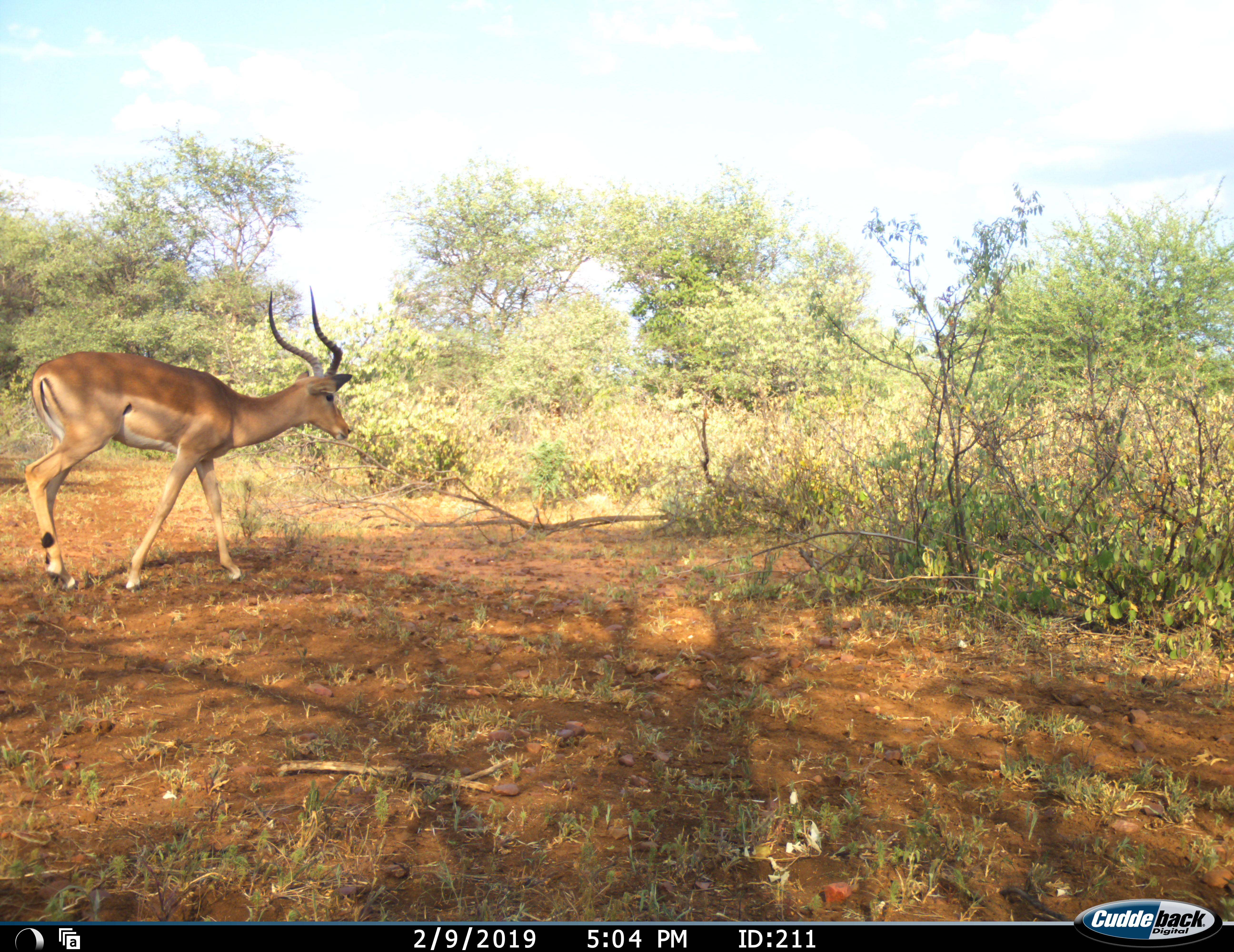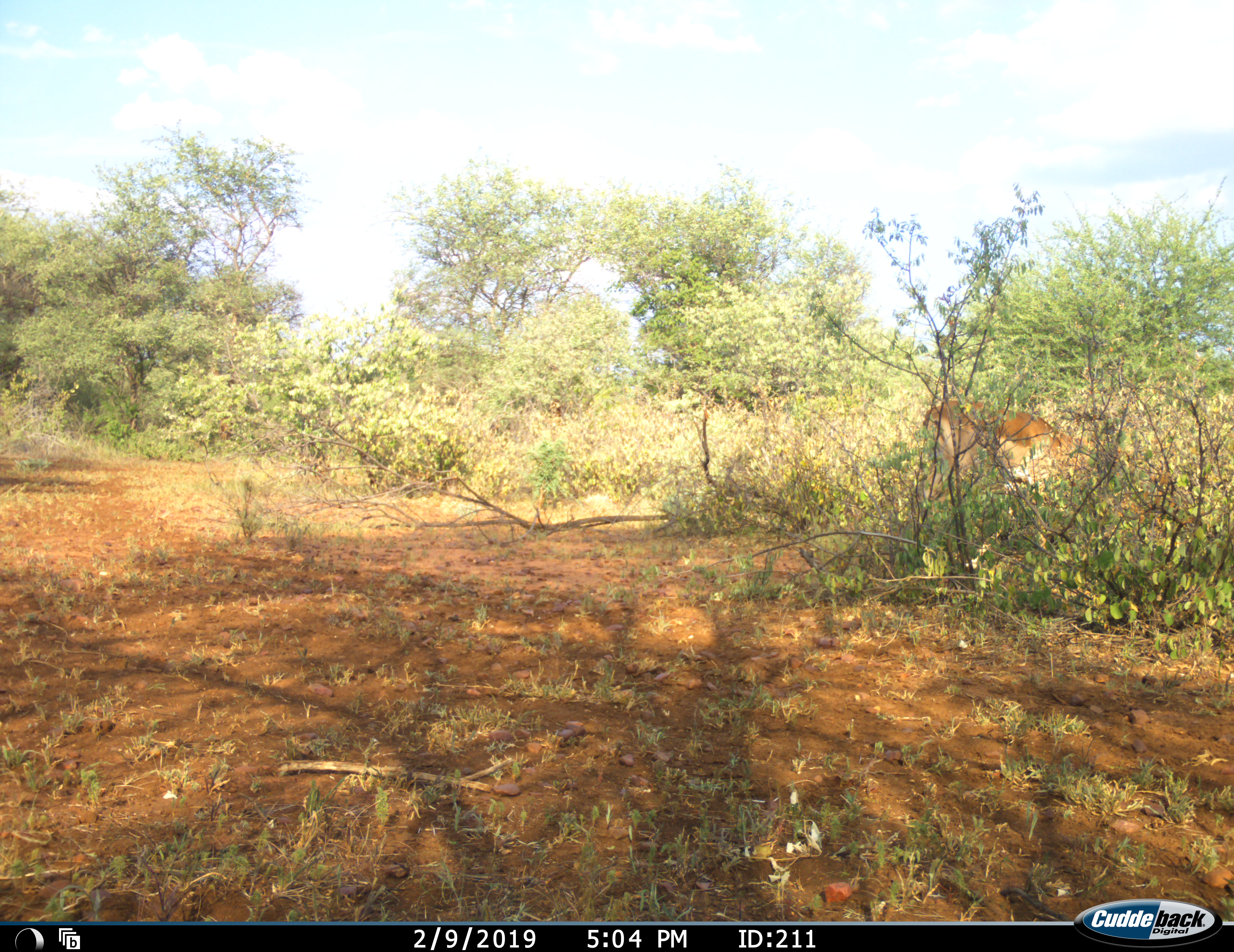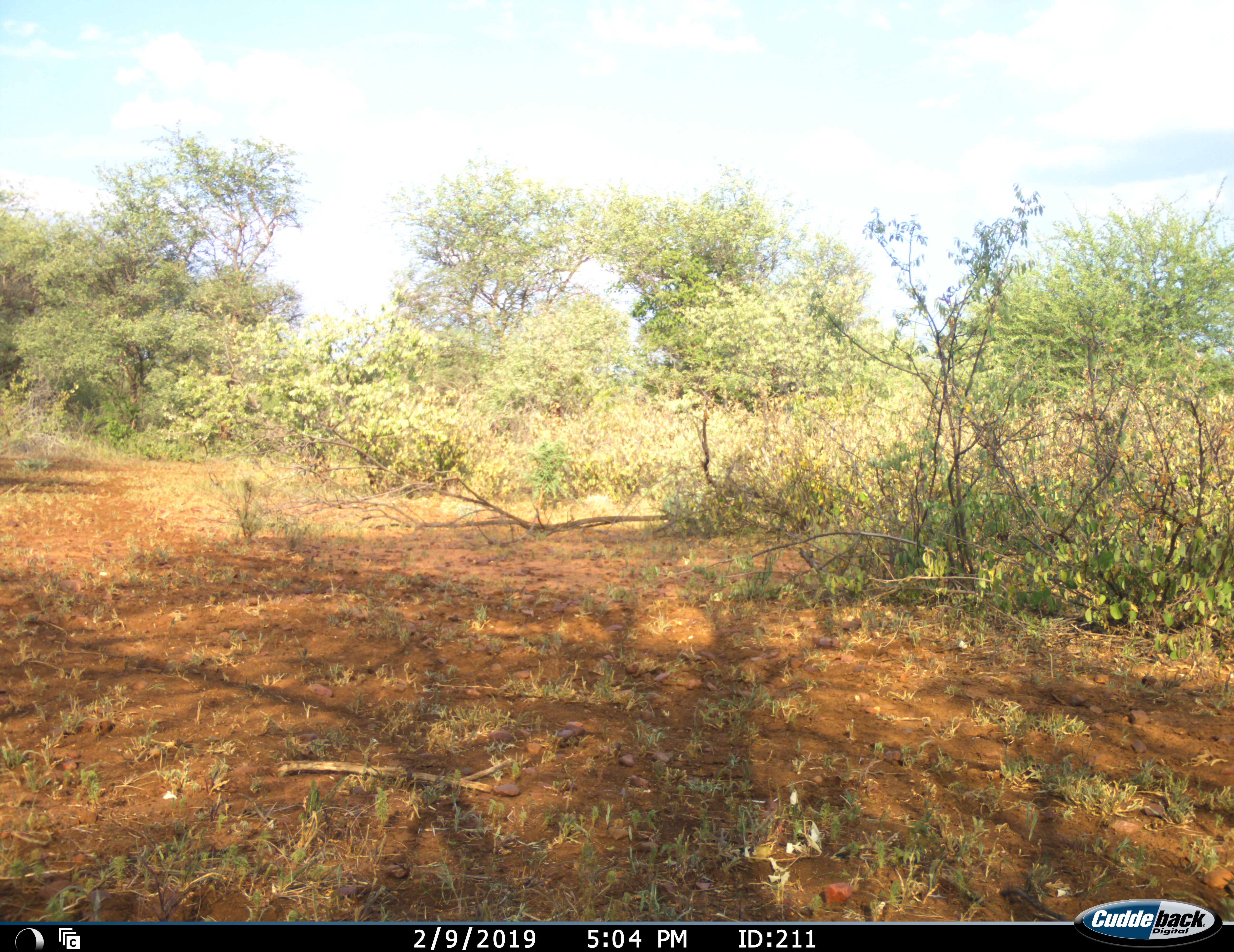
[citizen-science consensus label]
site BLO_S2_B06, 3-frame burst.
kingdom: Animalia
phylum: Chordata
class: Mammalia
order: Artiodactyla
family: Bovidae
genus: Aepyceros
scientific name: Aepyceros melampus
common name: impala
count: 1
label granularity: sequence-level